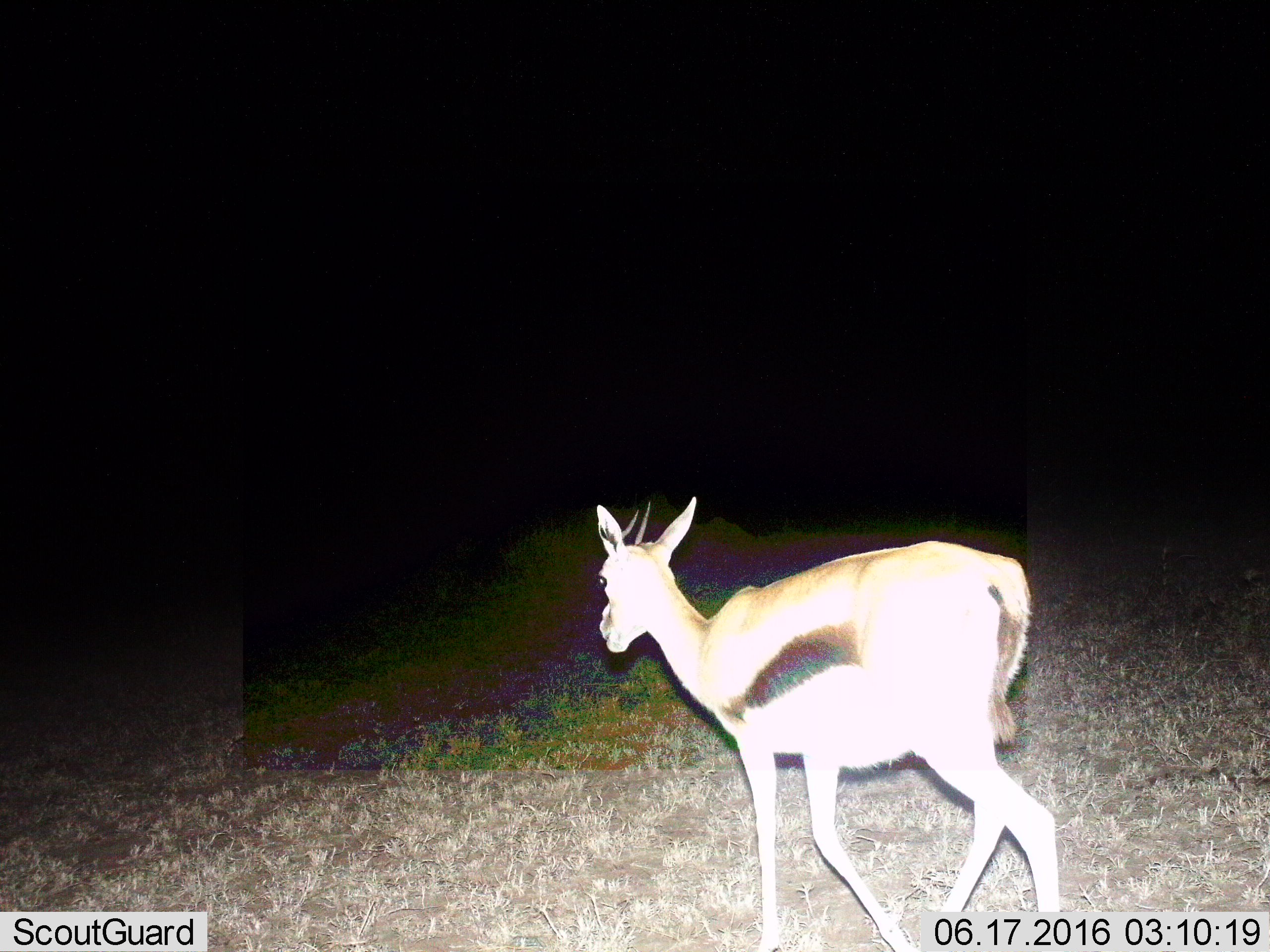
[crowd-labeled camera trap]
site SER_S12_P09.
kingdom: Animalia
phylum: Chordata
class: Mammalia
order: Artiodactyla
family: Bovidae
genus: Eudorcas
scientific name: Eudorcas thomsonii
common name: thomson's gazelle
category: gazellethomsons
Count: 1.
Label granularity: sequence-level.